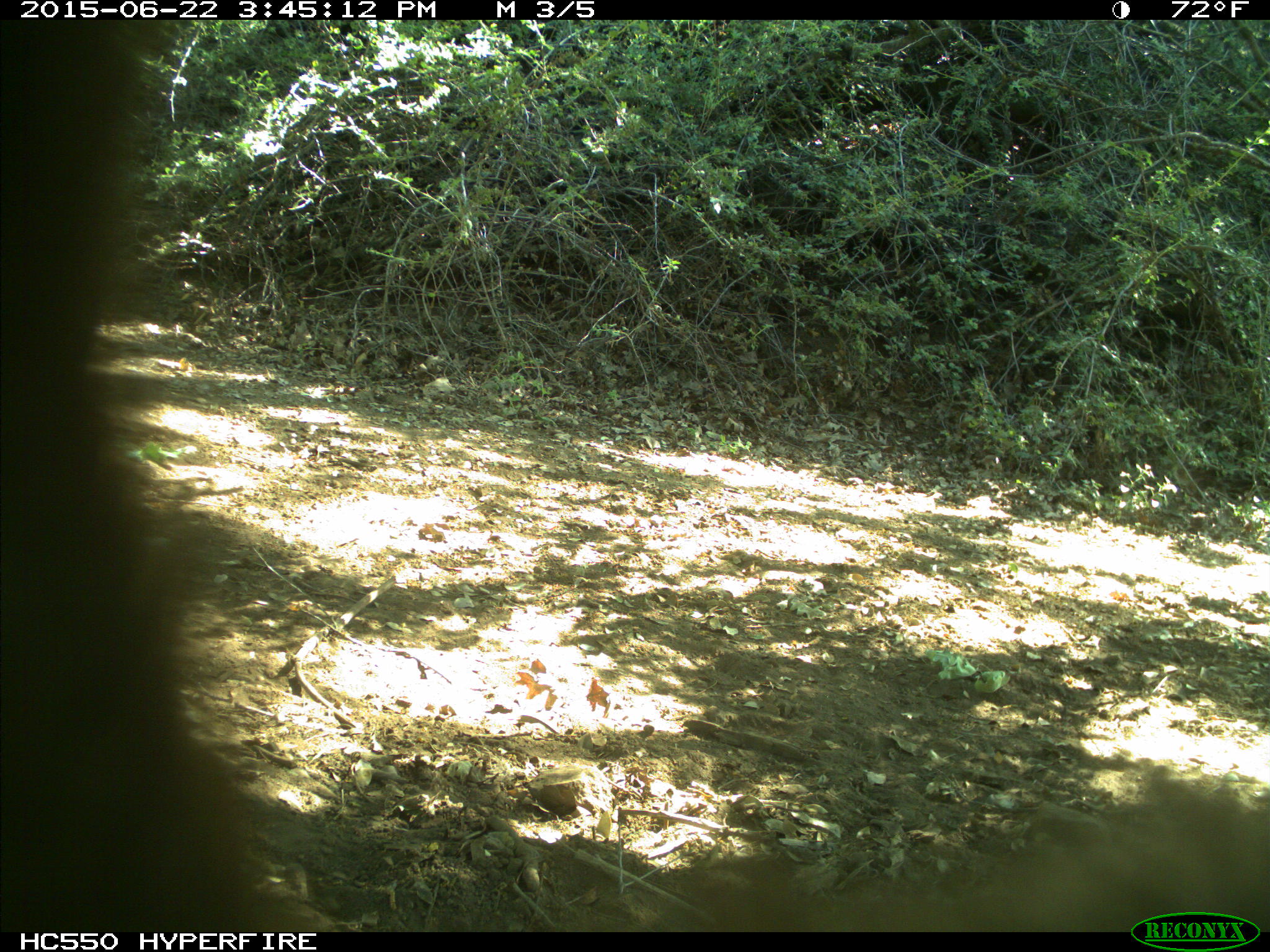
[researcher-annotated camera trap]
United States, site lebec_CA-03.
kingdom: Animalia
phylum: Chordata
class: Mammalia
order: Carnivora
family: Ursidae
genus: Ursus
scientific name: Ursus americanus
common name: american black bear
Ursus americanus (american black bear).